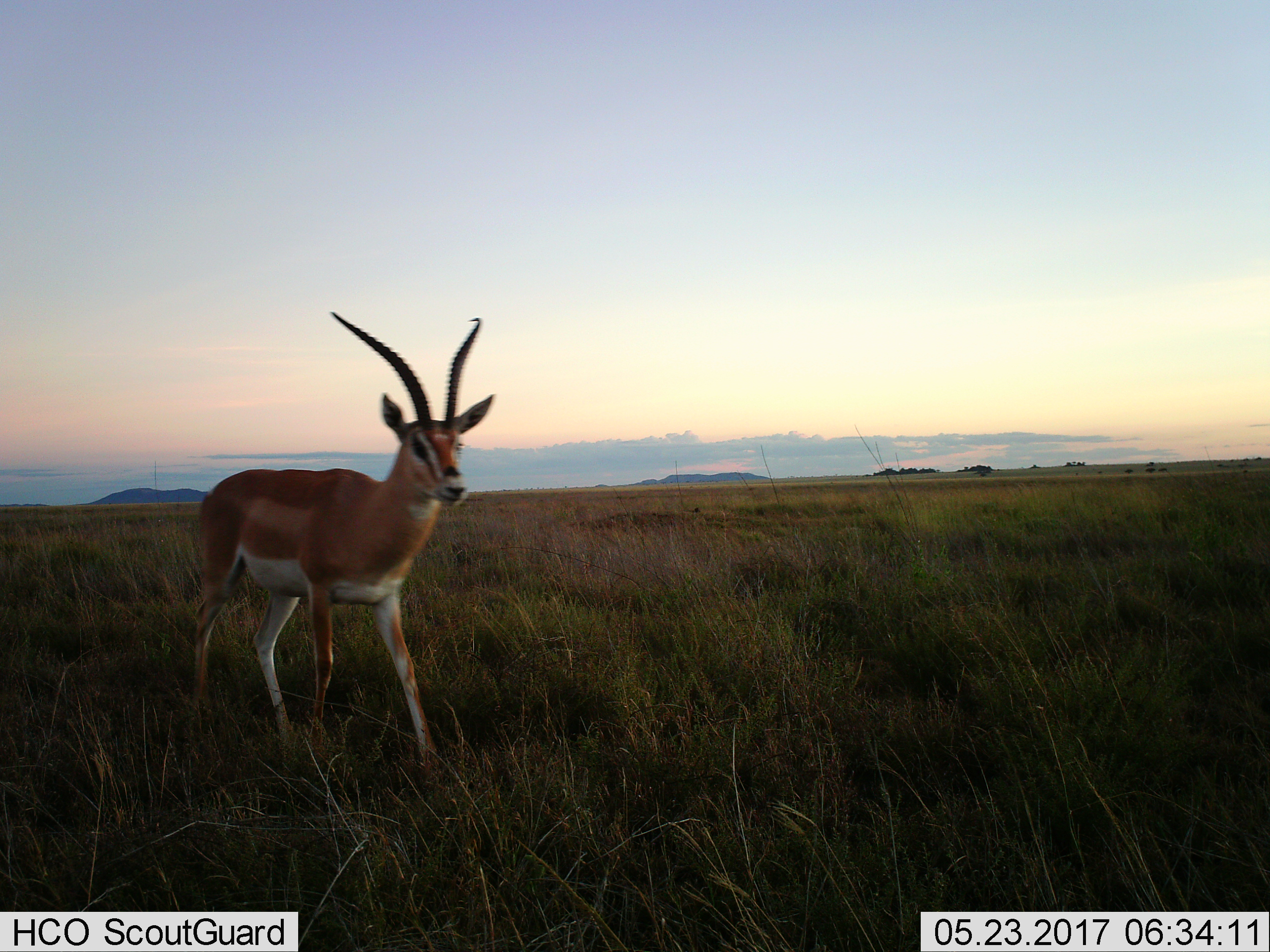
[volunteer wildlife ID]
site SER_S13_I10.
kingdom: Animalia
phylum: Chordata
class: Mammalia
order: Artiodactyla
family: Bovidae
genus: Nanger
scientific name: Nanger granti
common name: grant's gazelle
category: gazellegrants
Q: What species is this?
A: Gazellegrants (grant's gazelle) (Nanger granti).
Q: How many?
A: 1.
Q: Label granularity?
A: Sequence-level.